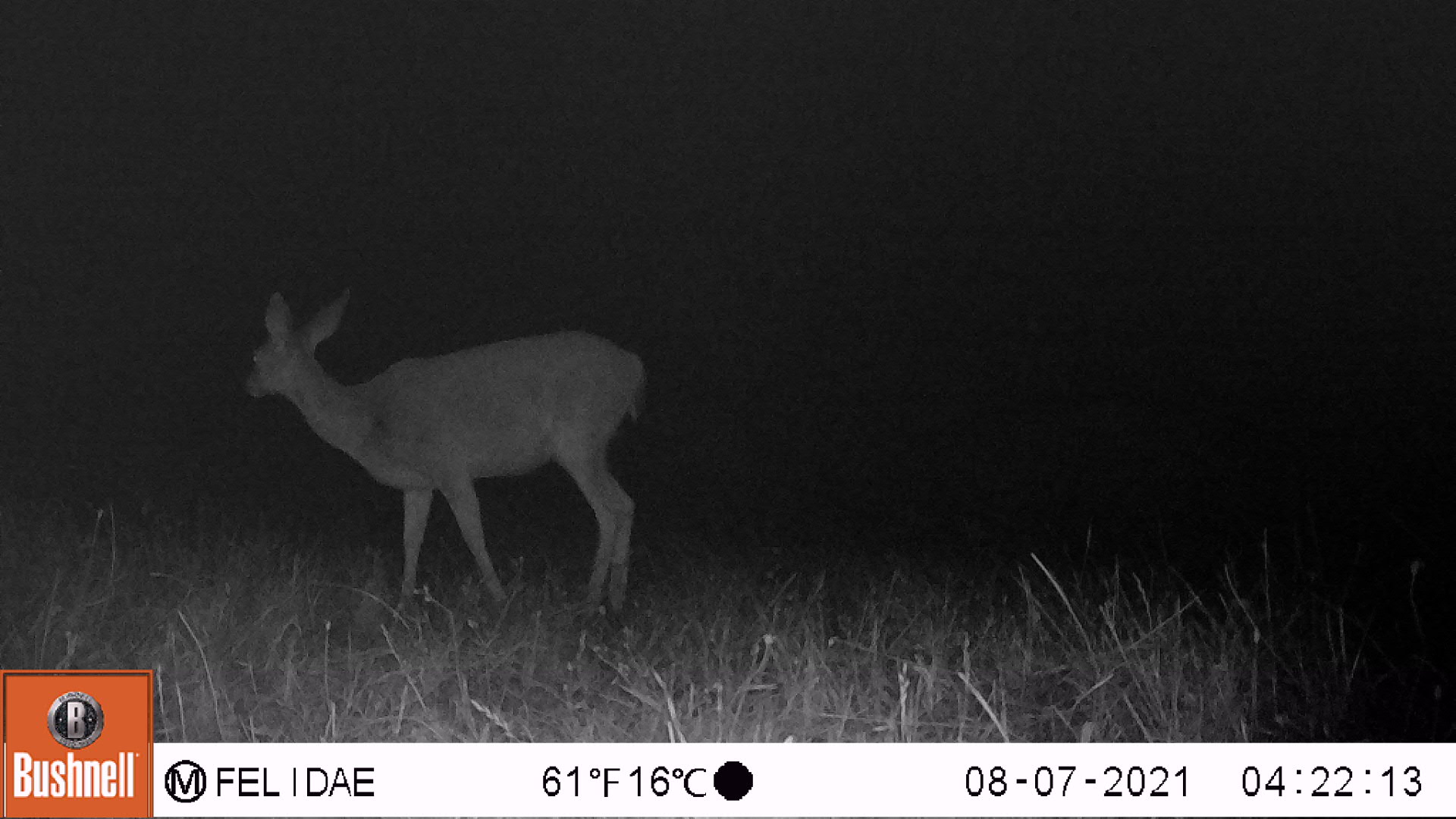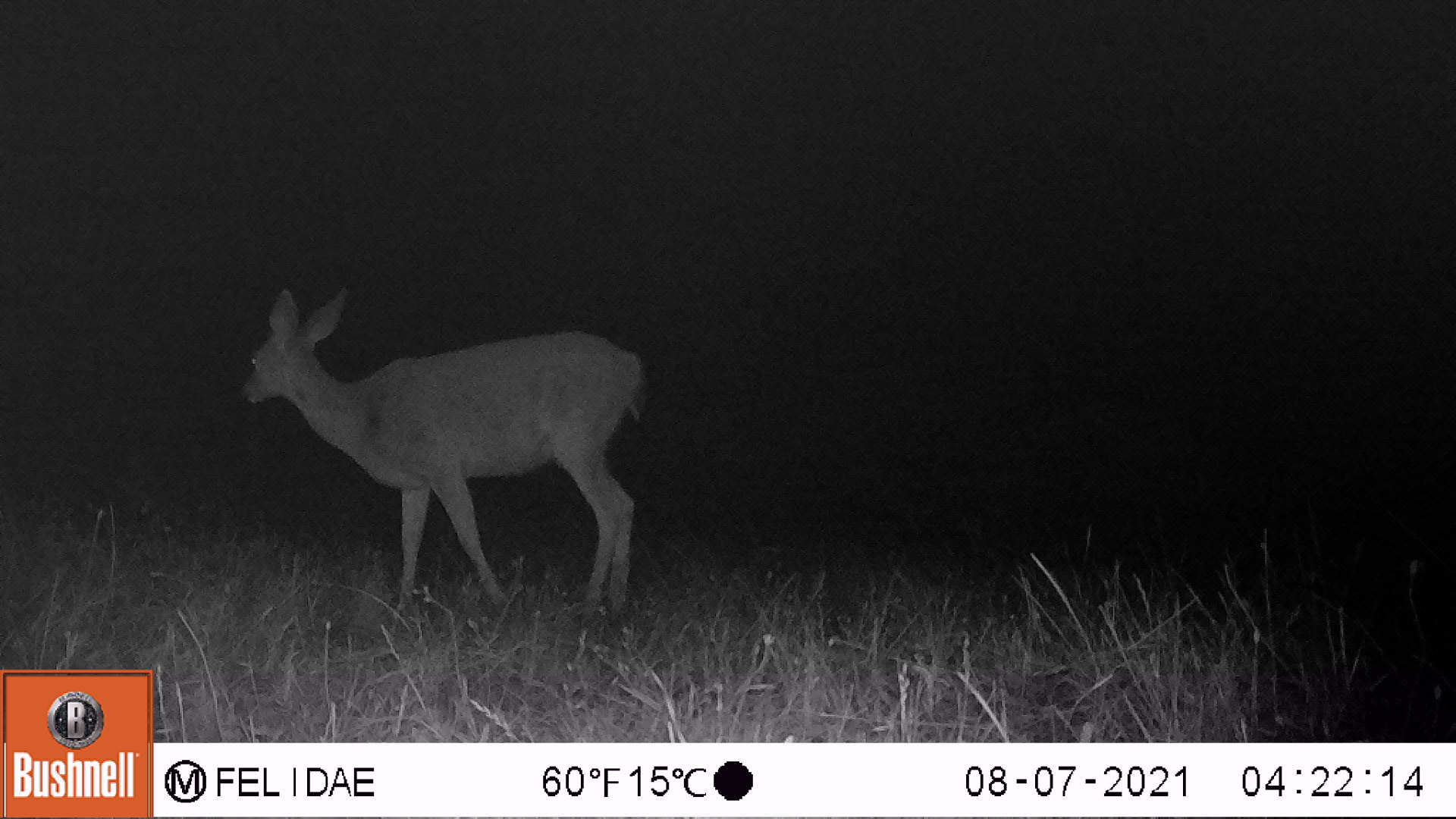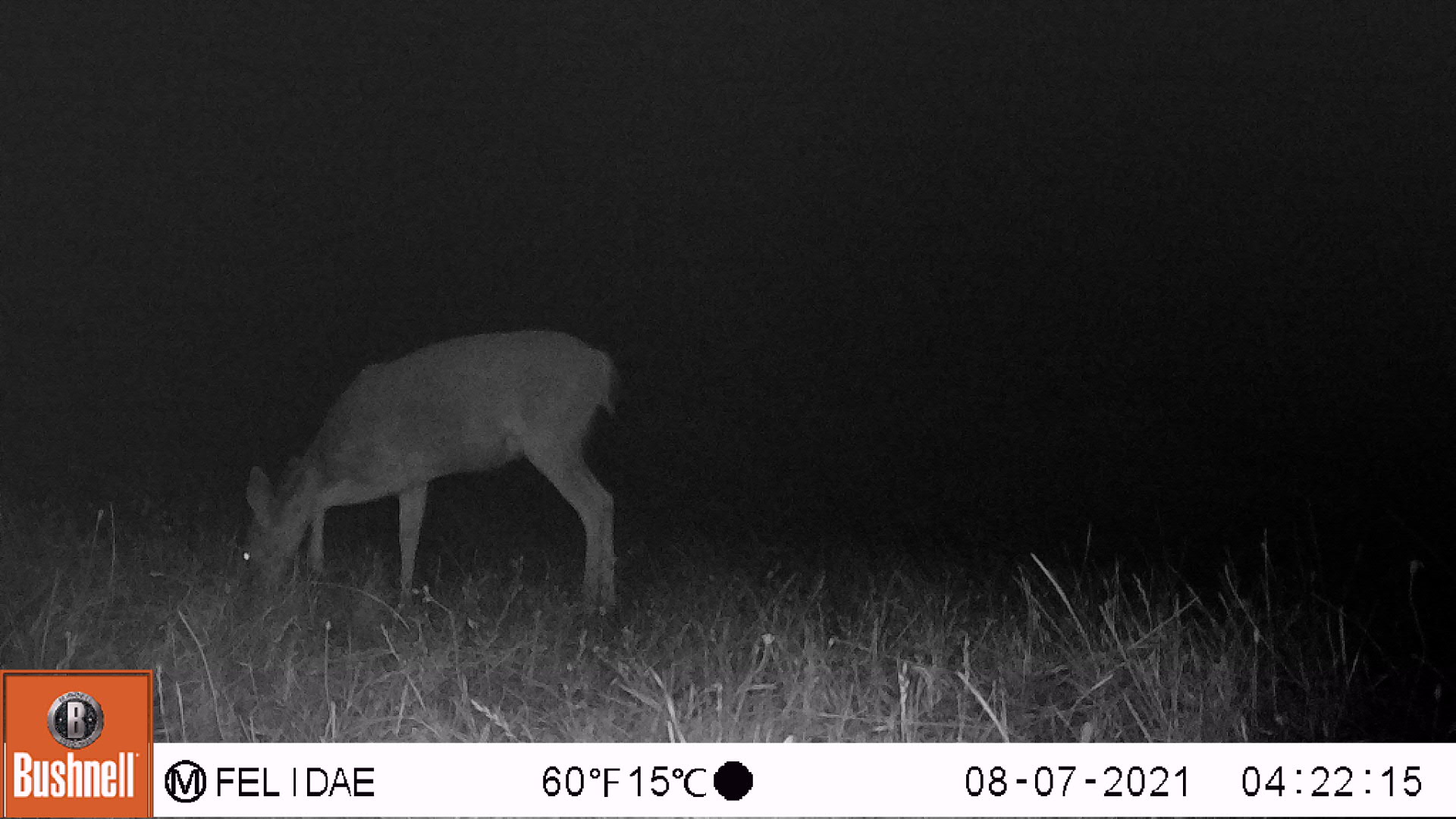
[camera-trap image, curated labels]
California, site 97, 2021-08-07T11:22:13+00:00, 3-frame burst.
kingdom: Animalia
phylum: Chordata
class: Mammalia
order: Artiodactyla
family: Cervidae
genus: Odocoileus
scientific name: Odocoileus hemionus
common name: mule deer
Mule deer (Odocoileus hemionus).